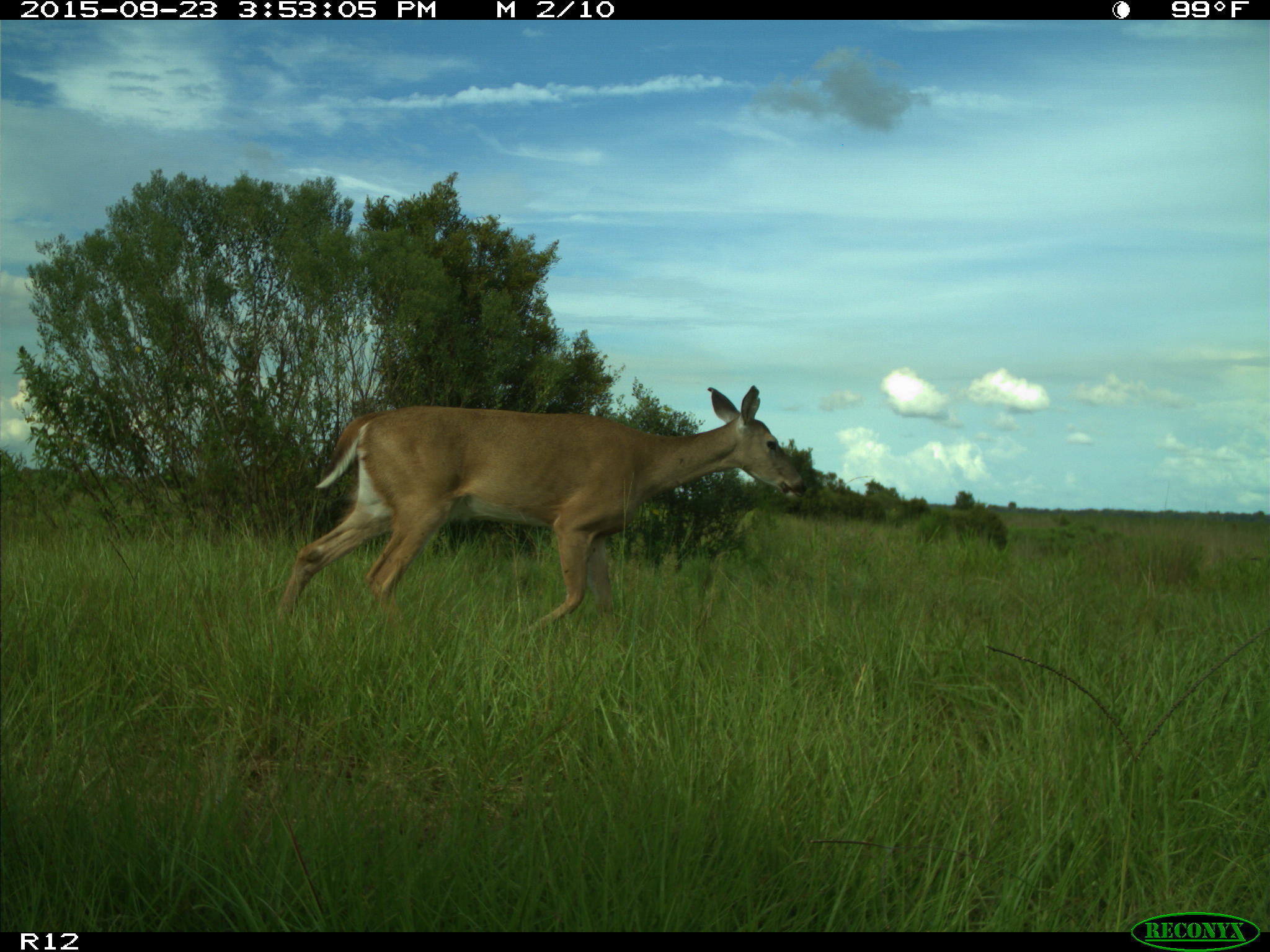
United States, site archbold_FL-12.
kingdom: Animalia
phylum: Chordata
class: Mammalia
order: Artiodactyla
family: Cervidae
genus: Odocoileus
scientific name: Odocoileus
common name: deer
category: unidentified deer